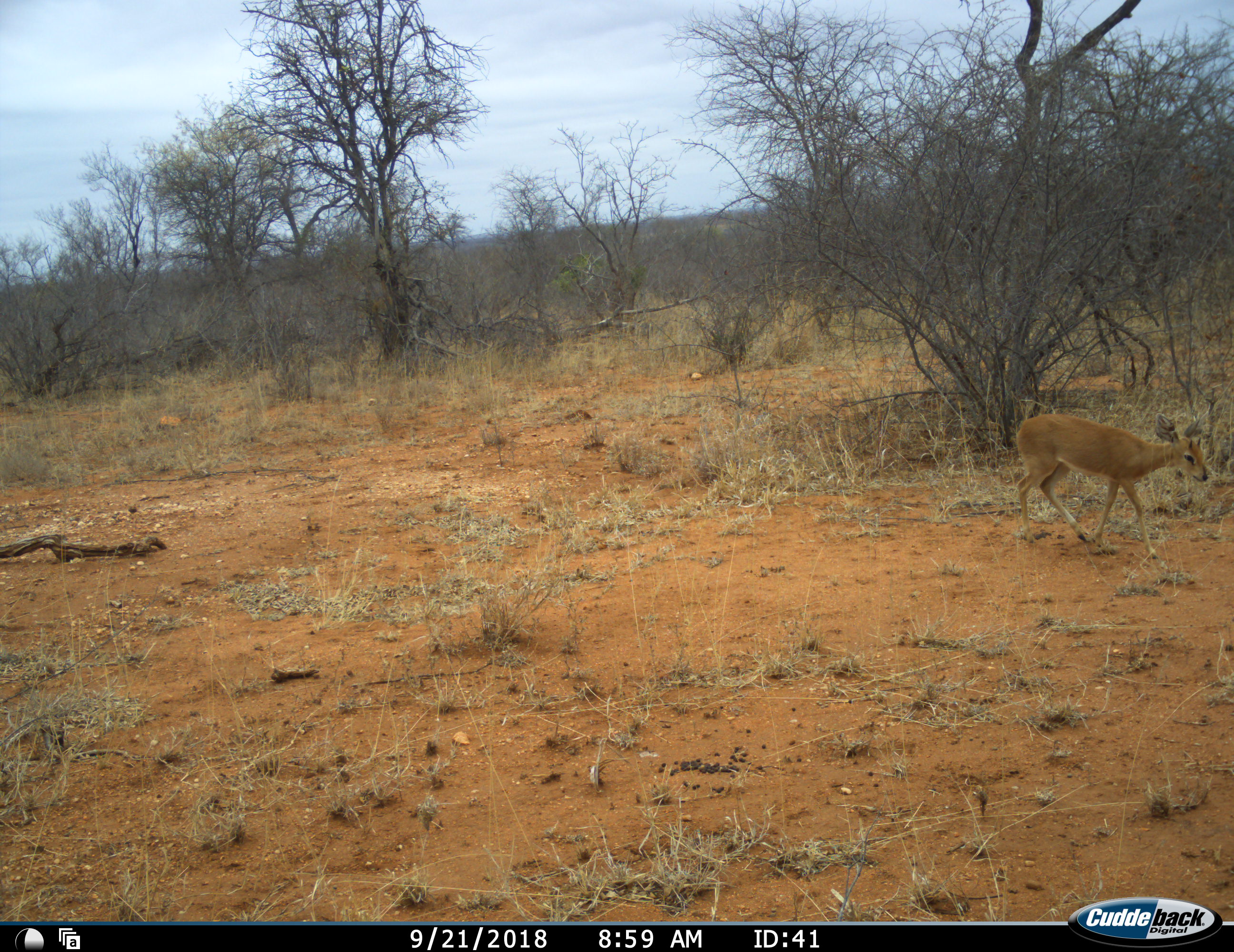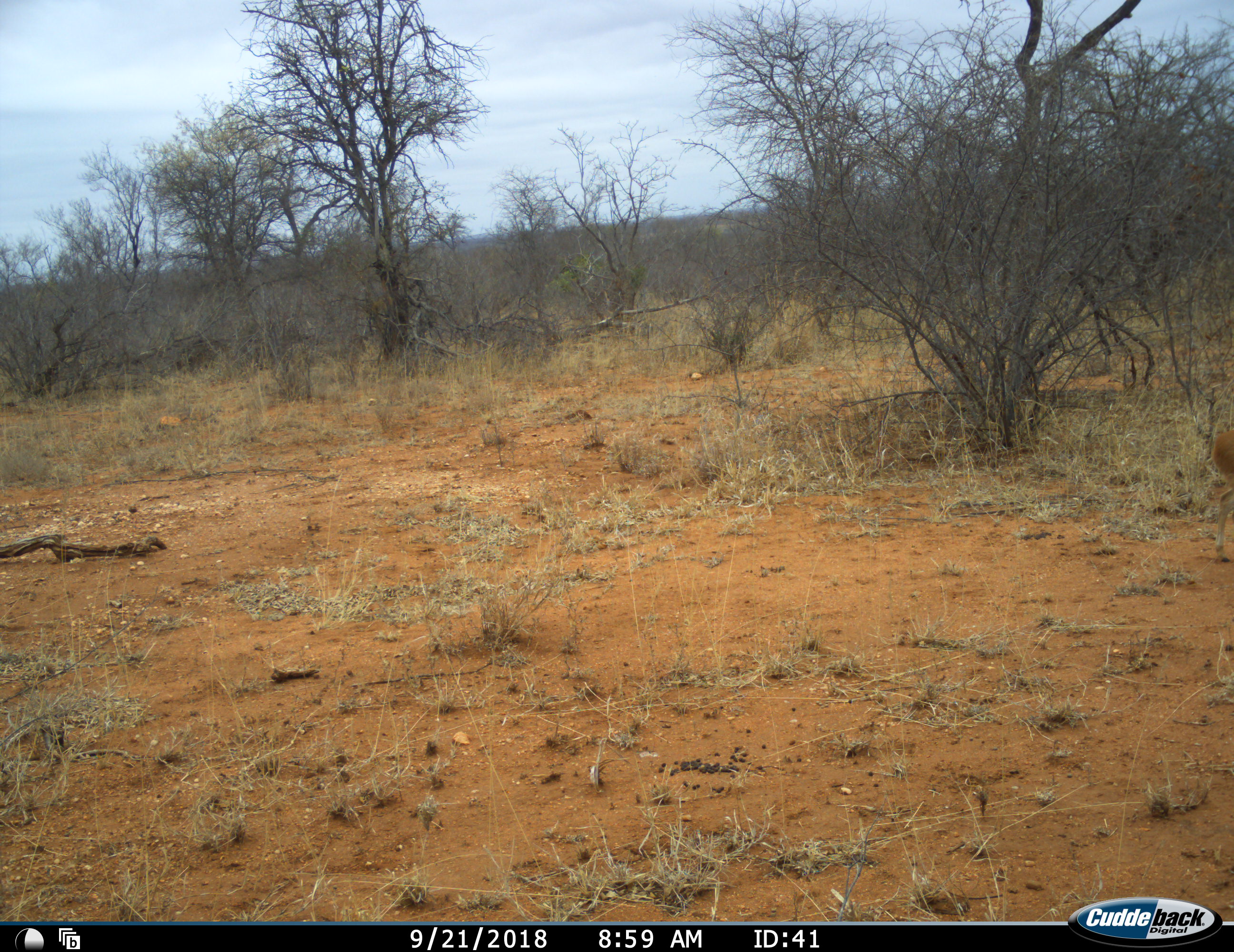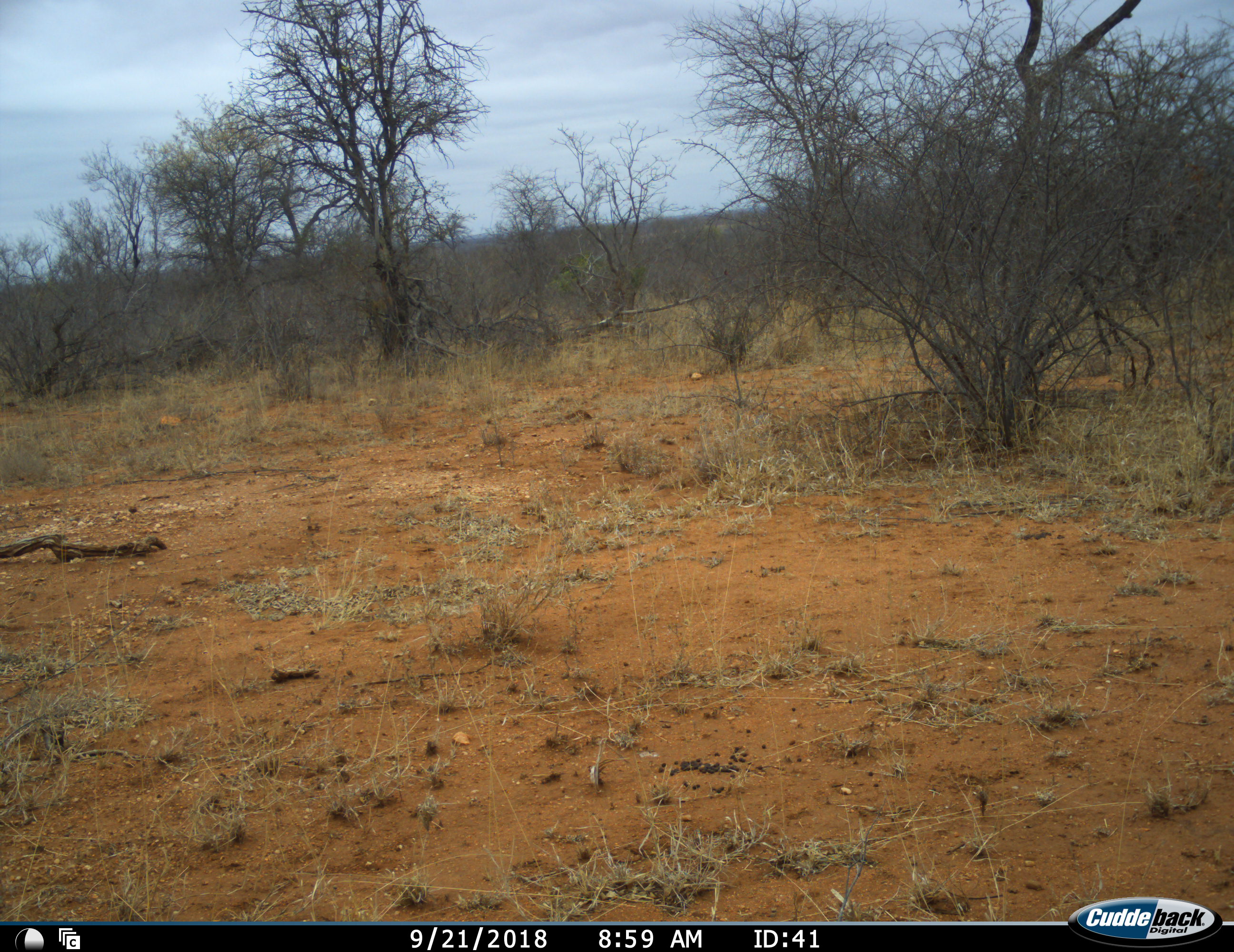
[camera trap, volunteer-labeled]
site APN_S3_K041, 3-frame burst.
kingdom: Animalia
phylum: Chordata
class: Mammalia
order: Artiodactyla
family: Bovidae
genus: Raphicerus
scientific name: Raphicerus campestris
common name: steenbok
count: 1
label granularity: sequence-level